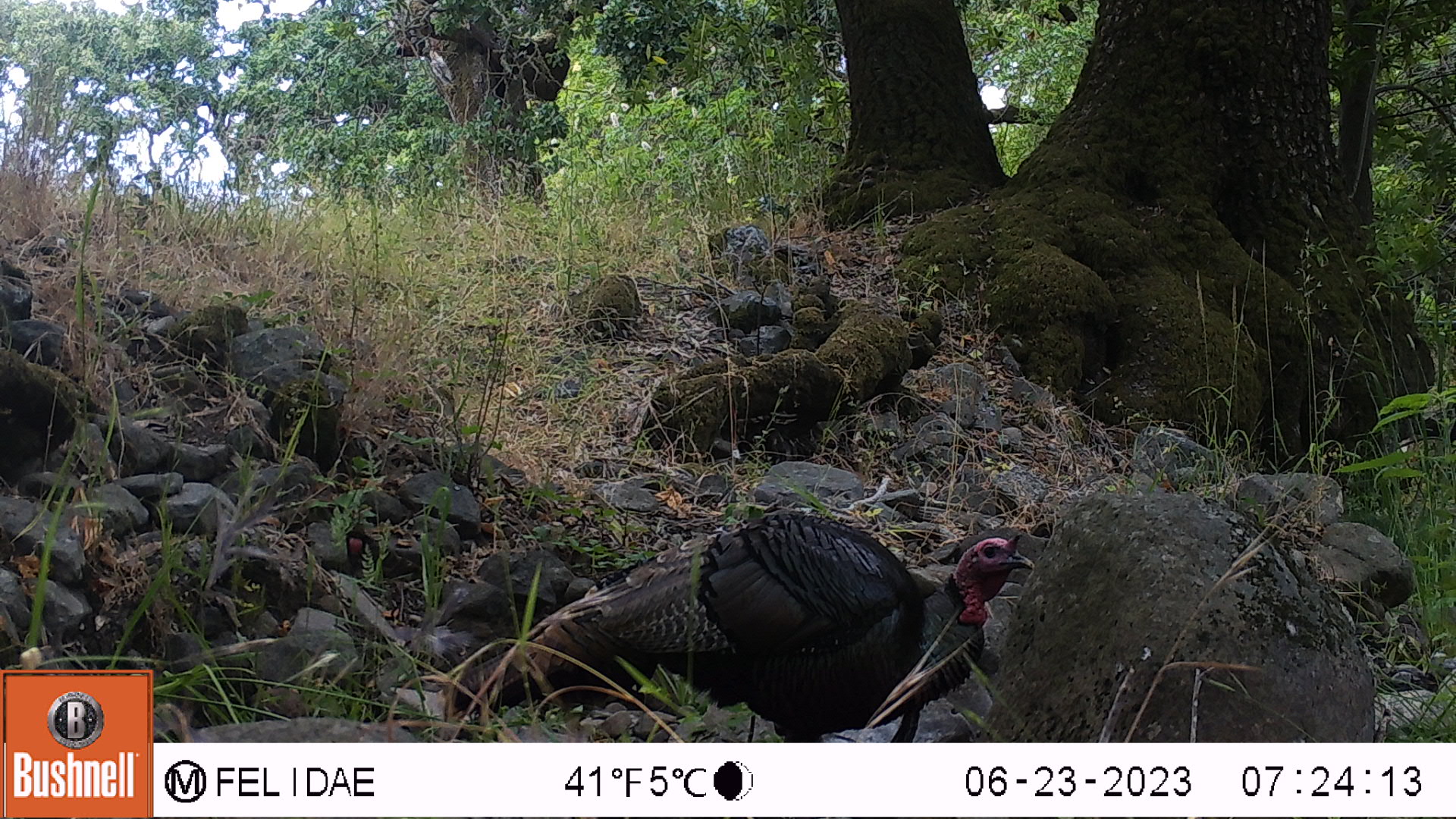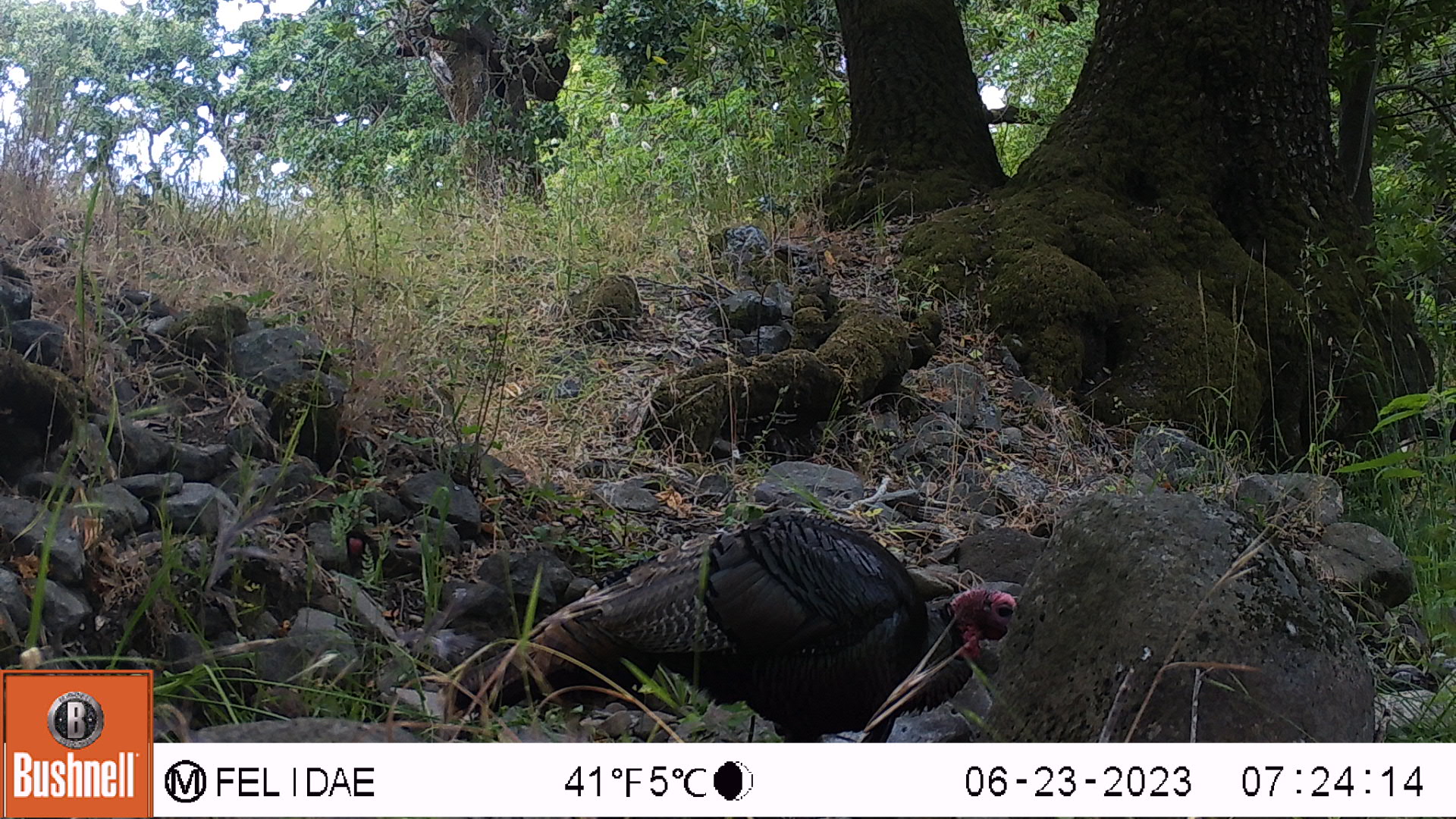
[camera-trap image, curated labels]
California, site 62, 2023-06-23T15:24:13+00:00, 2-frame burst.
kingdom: Animalia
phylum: Chordata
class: Aves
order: Galliformes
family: Phasianidae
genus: Meleagris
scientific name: Meleagris gallopavo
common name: turkey